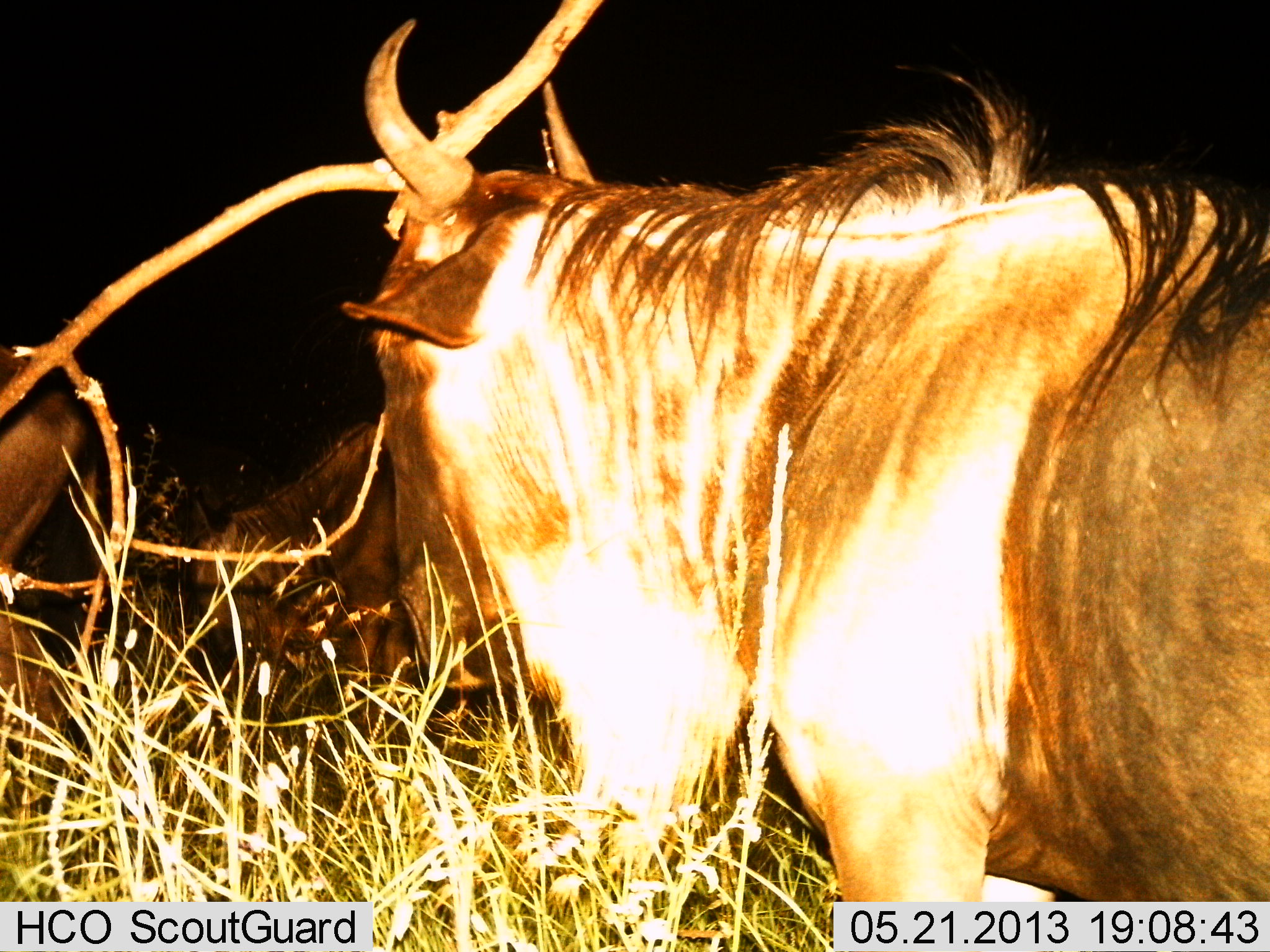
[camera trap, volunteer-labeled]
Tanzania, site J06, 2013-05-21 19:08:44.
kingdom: Animalia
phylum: Chordata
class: Mammalia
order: Artiodactyla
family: Bovidae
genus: Connochaetes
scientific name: Connochaetes taurinus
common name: blue wildebeest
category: wildebeest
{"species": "wildebeest (blue wildebeest) (Connochaetes taurinus)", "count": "3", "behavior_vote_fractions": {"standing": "95%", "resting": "16%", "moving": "5%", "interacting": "0%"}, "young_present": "0%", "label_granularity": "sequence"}